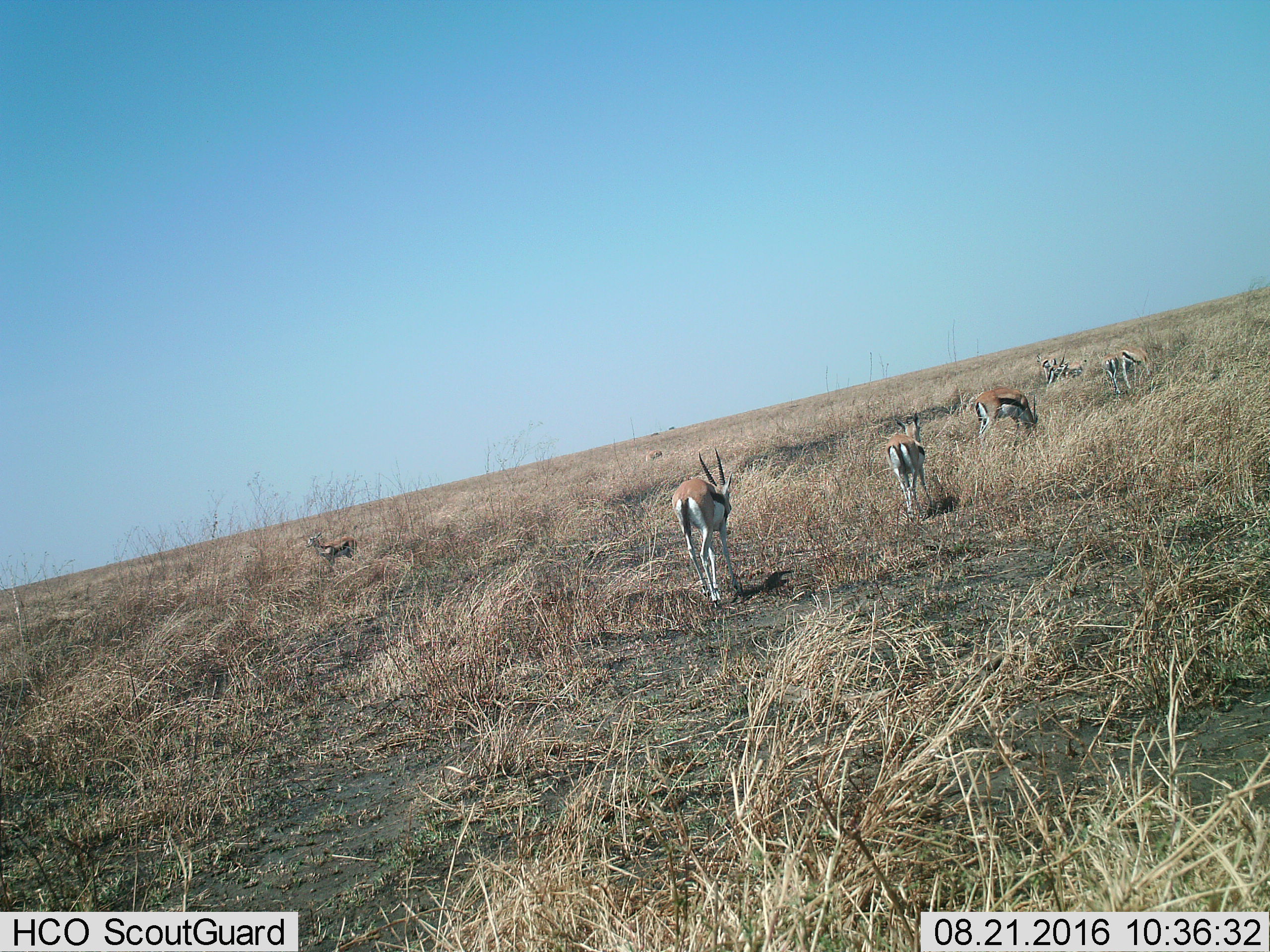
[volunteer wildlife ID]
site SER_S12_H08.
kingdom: Animalia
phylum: Chordata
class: Mammalia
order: Artiodactyla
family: Bovidae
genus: Eudorcas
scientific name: Eudorcas thomsonii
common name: thomson's gazelle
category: gazellethomsons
Gazellethomsons (thomson's gazelle) (Eudorcas thomsonii), count 8. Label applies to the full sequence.